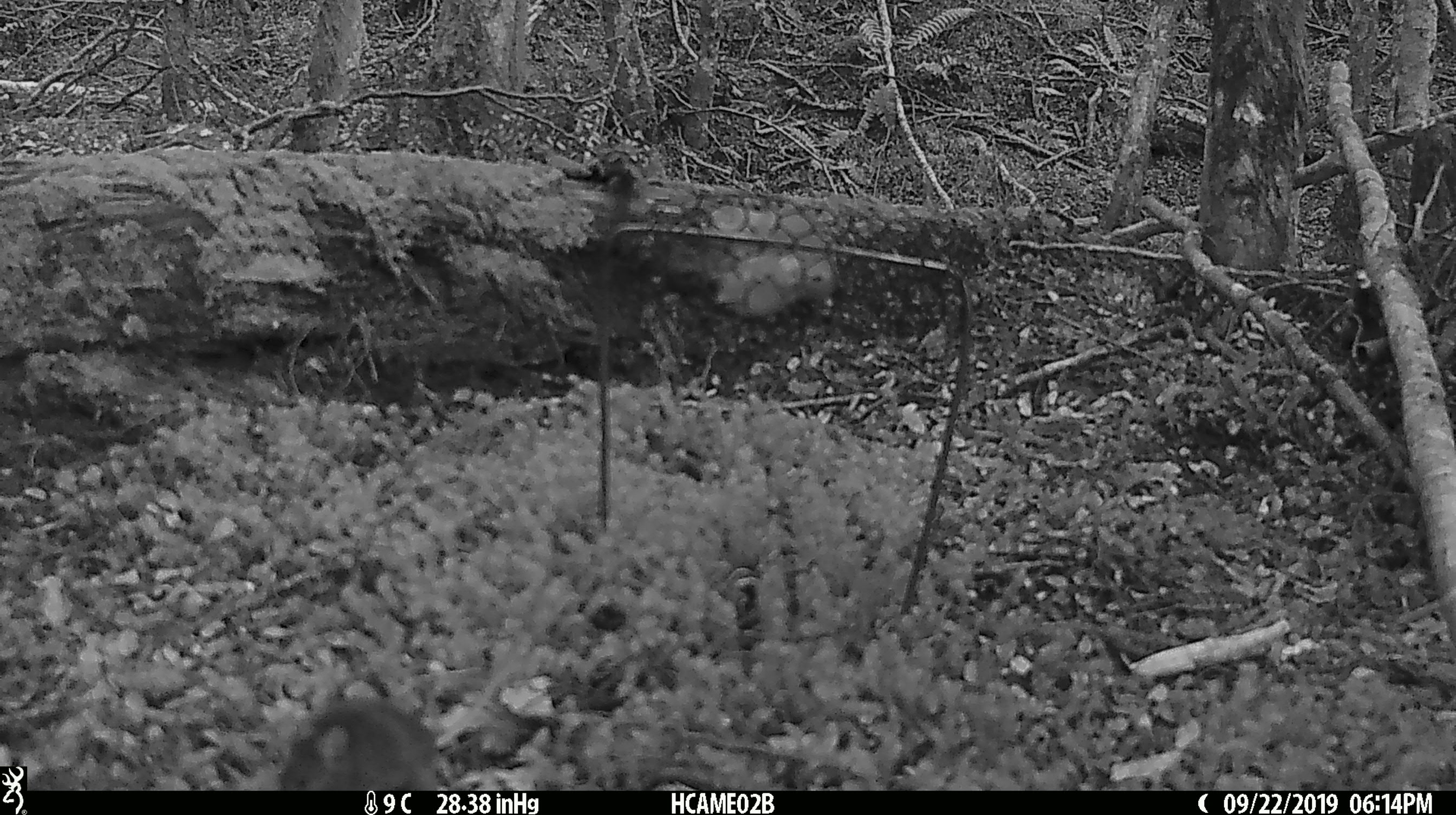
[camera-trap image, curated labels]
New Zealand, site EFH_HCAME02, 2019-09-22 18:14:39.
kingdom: Animalia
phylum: Chordata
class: Mammalia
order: Rodentia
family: Muridae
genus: Mus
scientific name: Mus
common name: mouse